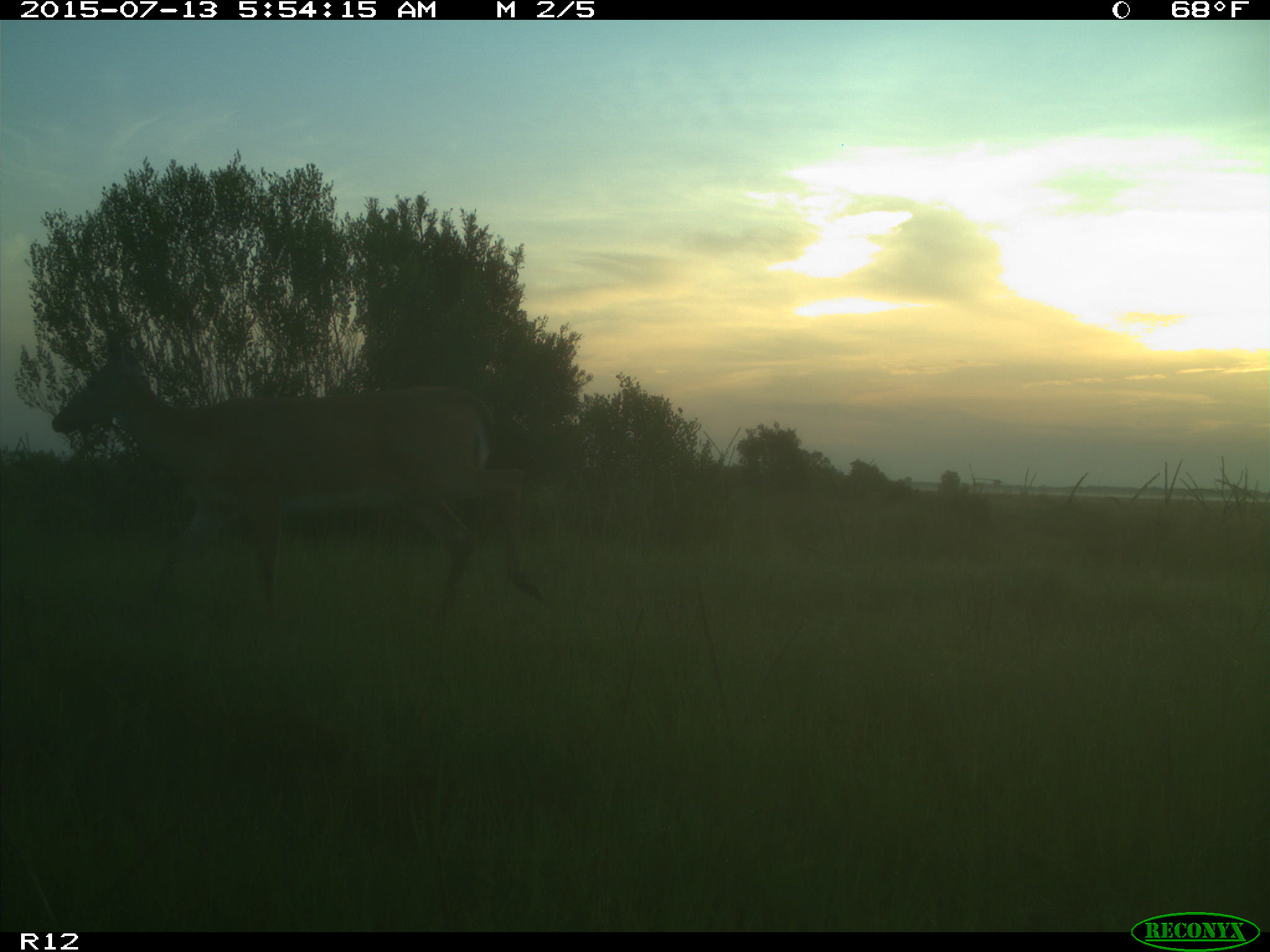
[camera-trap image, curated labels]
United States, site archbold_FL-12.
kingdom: Animalia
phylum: Chordata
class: Mammalia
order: Artiodactyla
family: Cervidae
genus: Odocoileus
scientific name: Odocoileus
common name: deer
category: unidentified deer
Unidentified deer (deer) (Odocoileus).